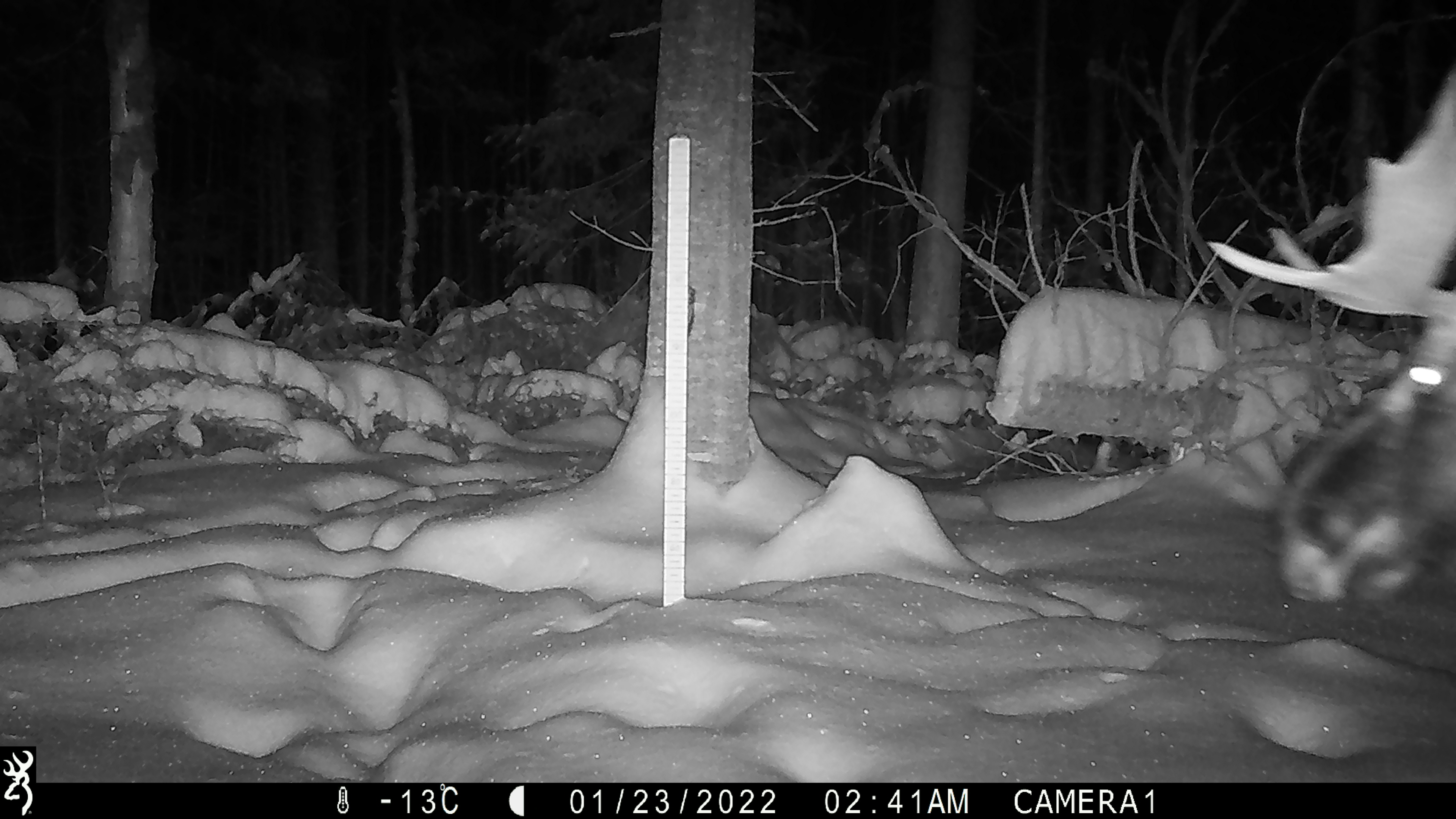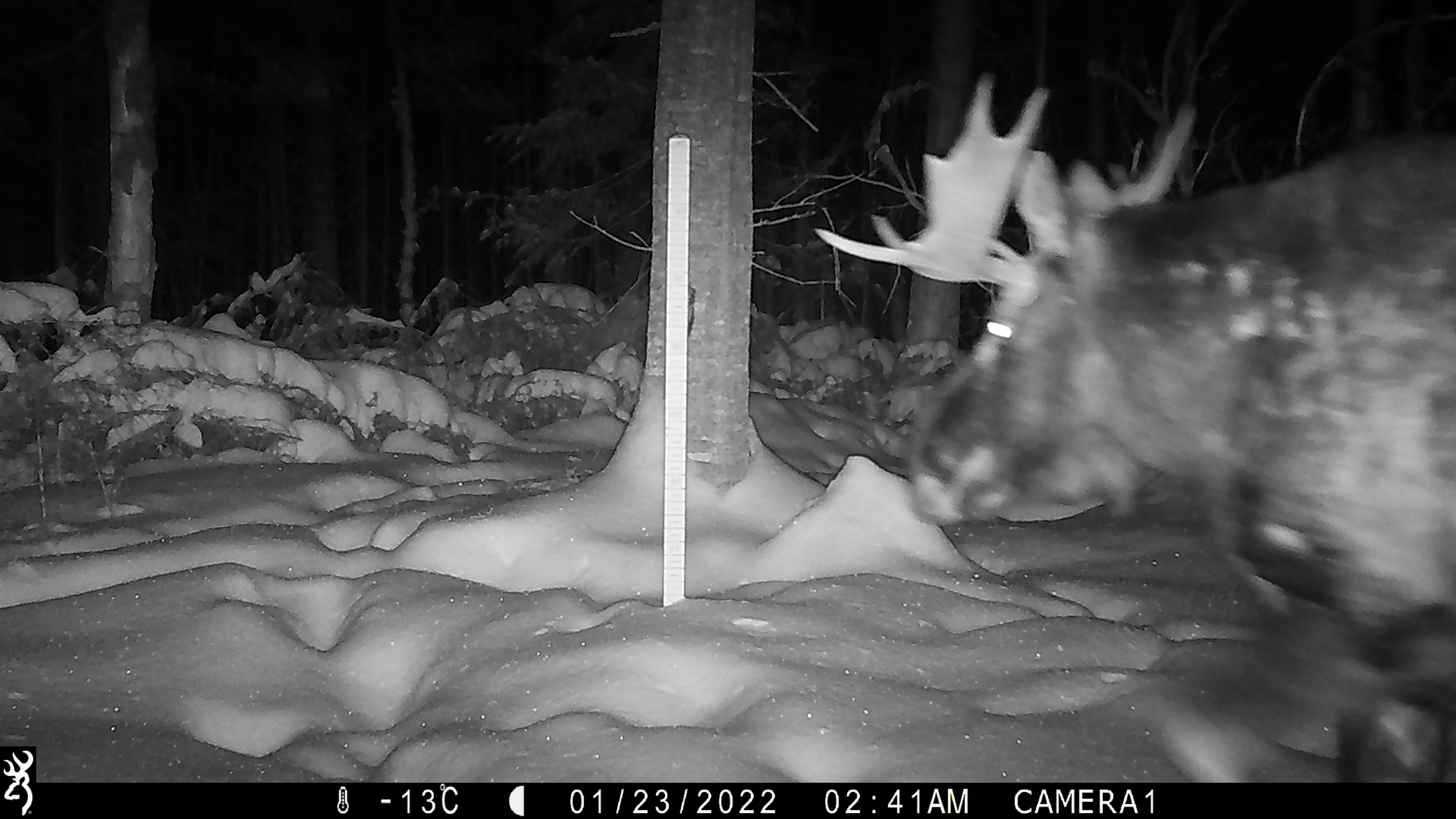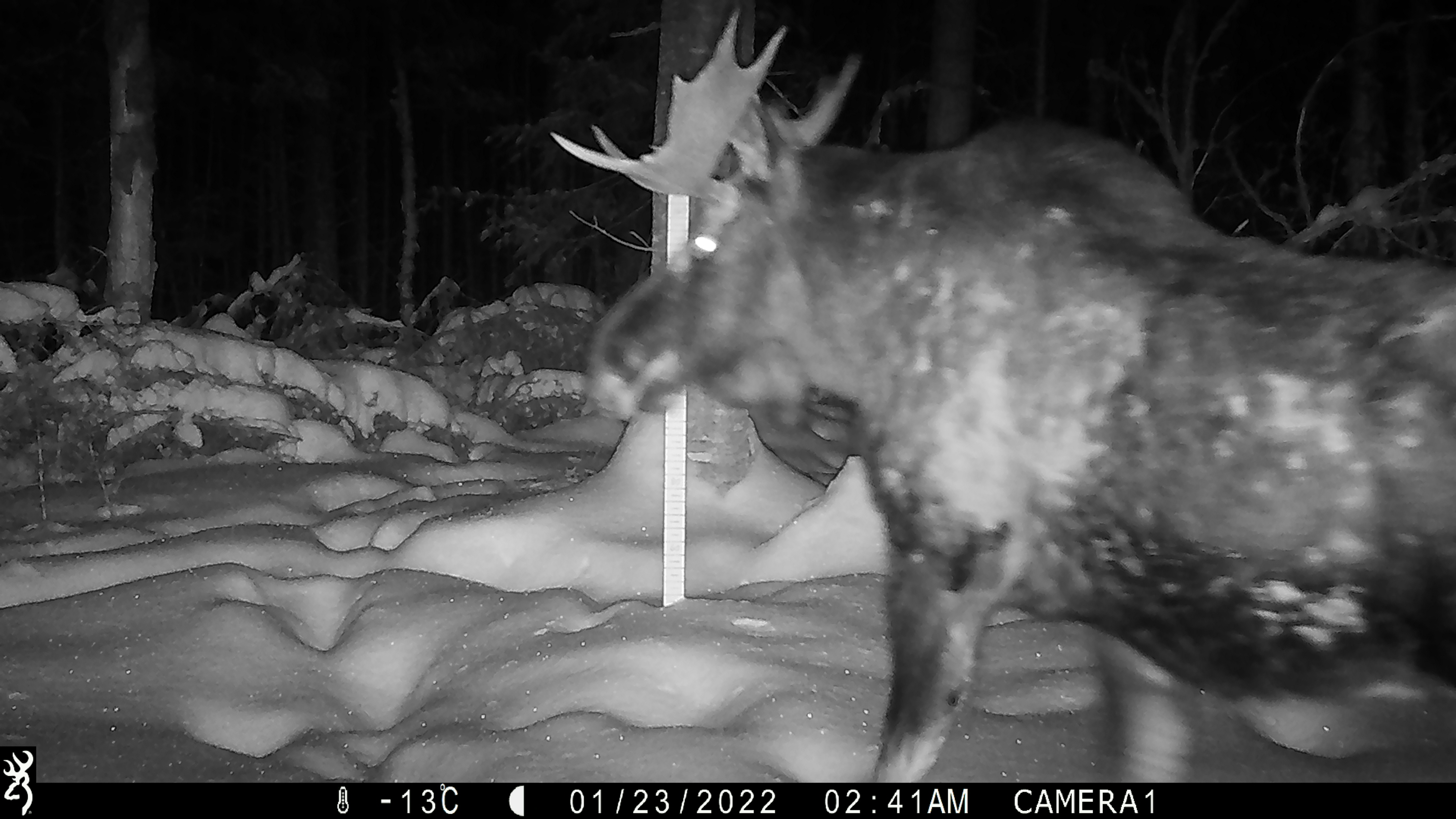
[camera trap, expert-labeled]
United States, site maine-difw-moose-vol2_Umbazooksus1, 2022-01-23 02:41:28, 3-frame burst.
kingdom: Animalia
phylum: Chordata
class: Mammalia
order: Artiodactyla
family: Cervidae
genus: Alces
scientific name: Alces alces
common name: moose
Moose (Alces alces).